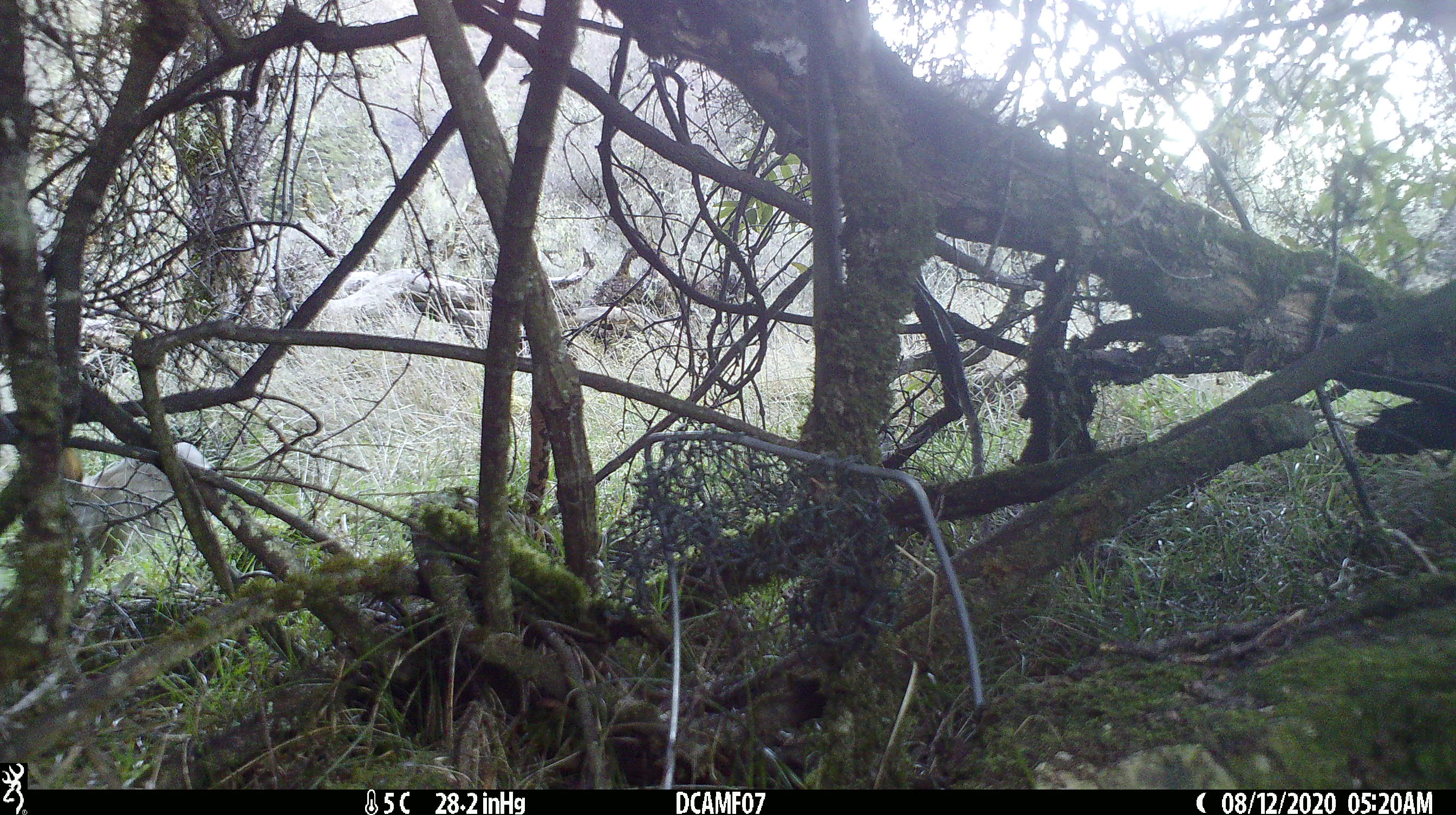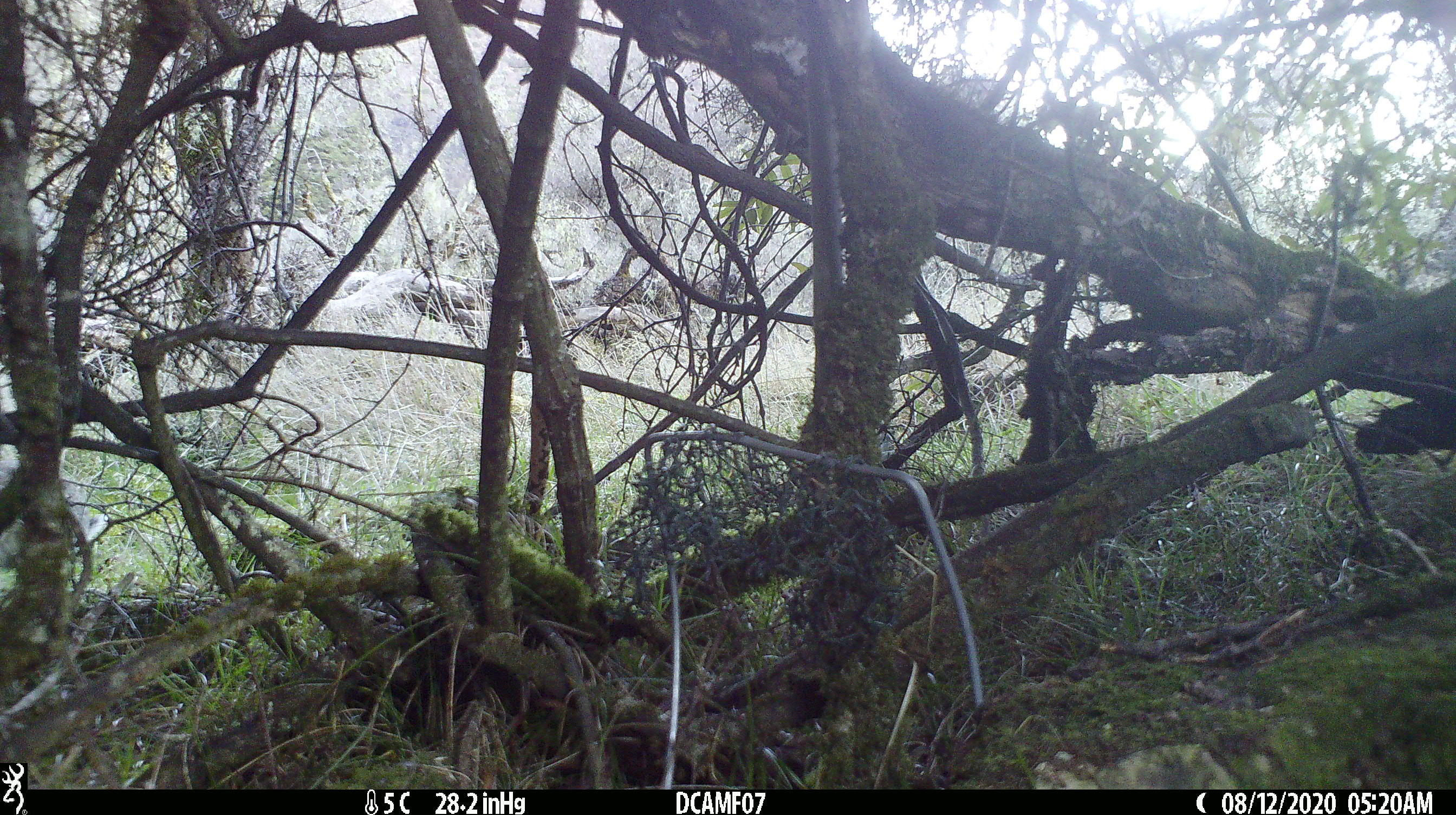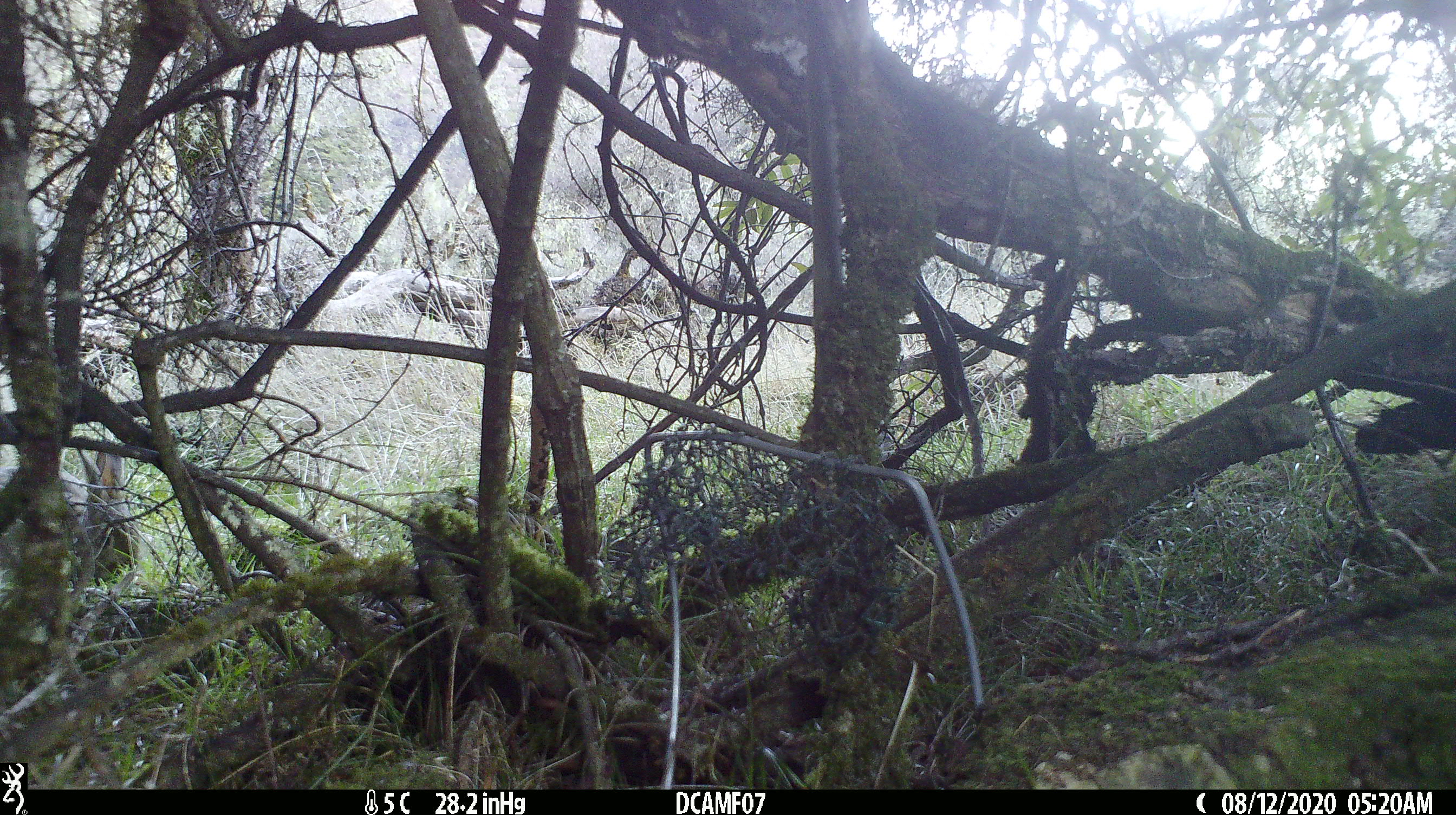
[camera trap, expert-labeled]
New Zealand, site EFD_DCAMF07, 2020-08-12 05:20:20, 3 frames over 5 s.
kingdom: Animalia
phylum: Chordata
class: Mammalia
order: Lagomorpha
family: Leporidae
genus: Oryctolagus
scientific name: Oryctolagus cuniculus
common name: european rabbit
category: rabbit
Rabbit (european rabbit) (Oryctolagus cuniculus).